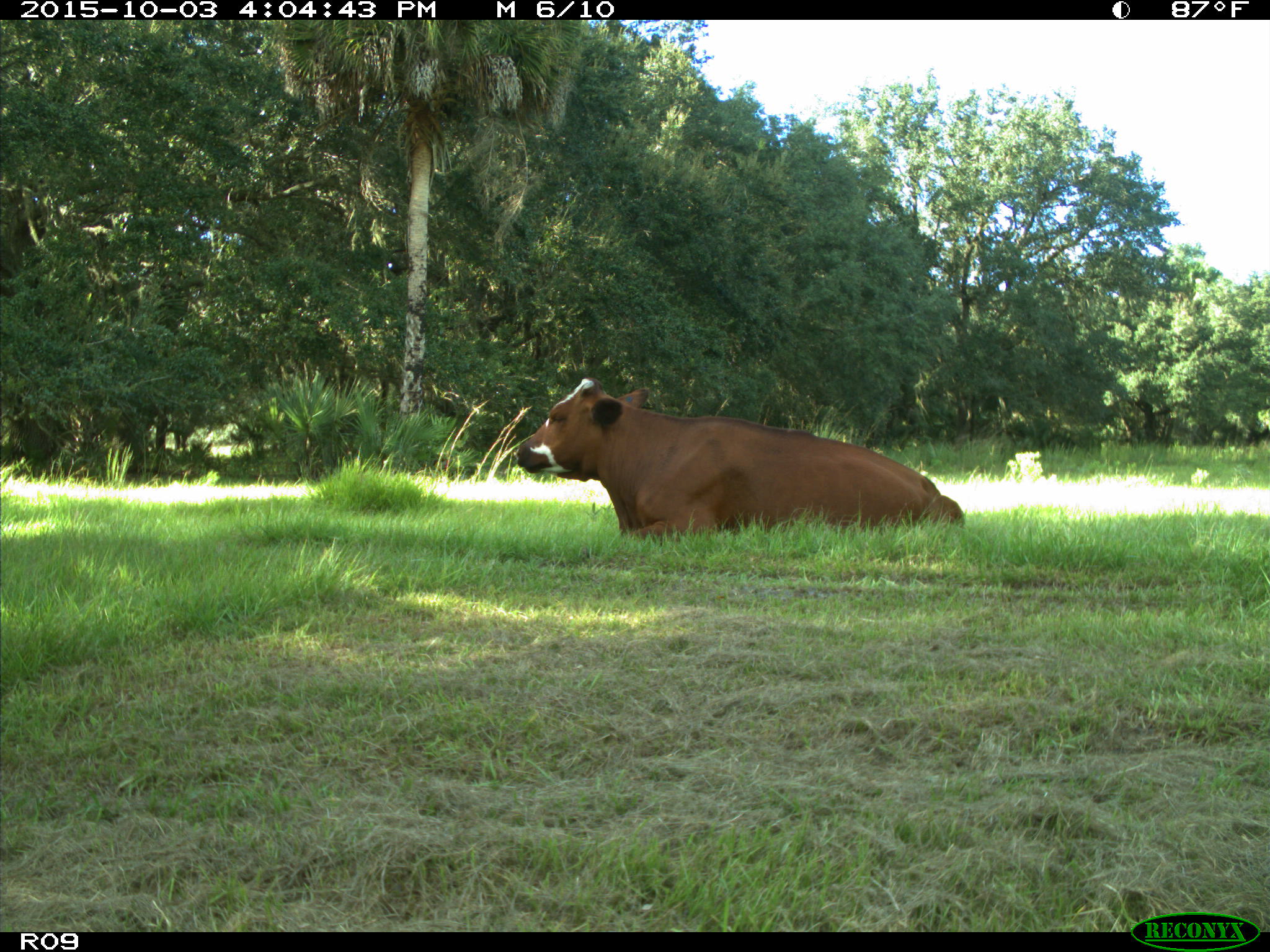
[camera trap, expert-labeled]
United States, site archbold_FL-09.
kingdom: Animalia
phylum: Chordata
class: Mammalia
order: Artiodactyla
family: Bovidae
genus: Bos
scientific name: Bos taurus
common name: domestic cow